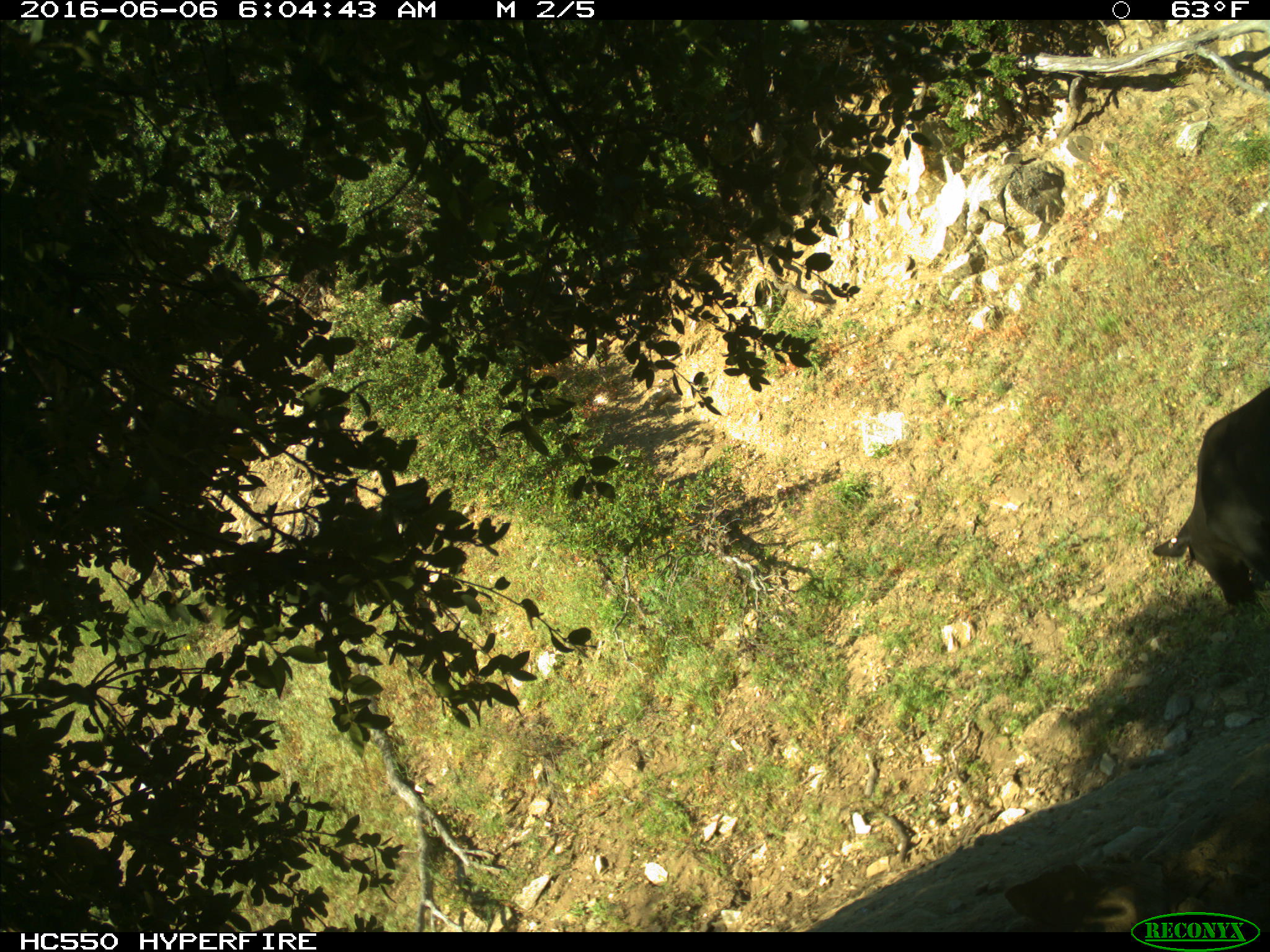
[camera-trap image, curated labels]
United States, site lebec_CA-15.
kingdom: Animalia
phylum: Chordata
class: Mammalia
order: Artiodactyla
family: Bovidae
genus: Bos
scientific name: Bos taurus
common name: domestic cow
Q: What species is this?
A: Bos taurus (domestic cow).